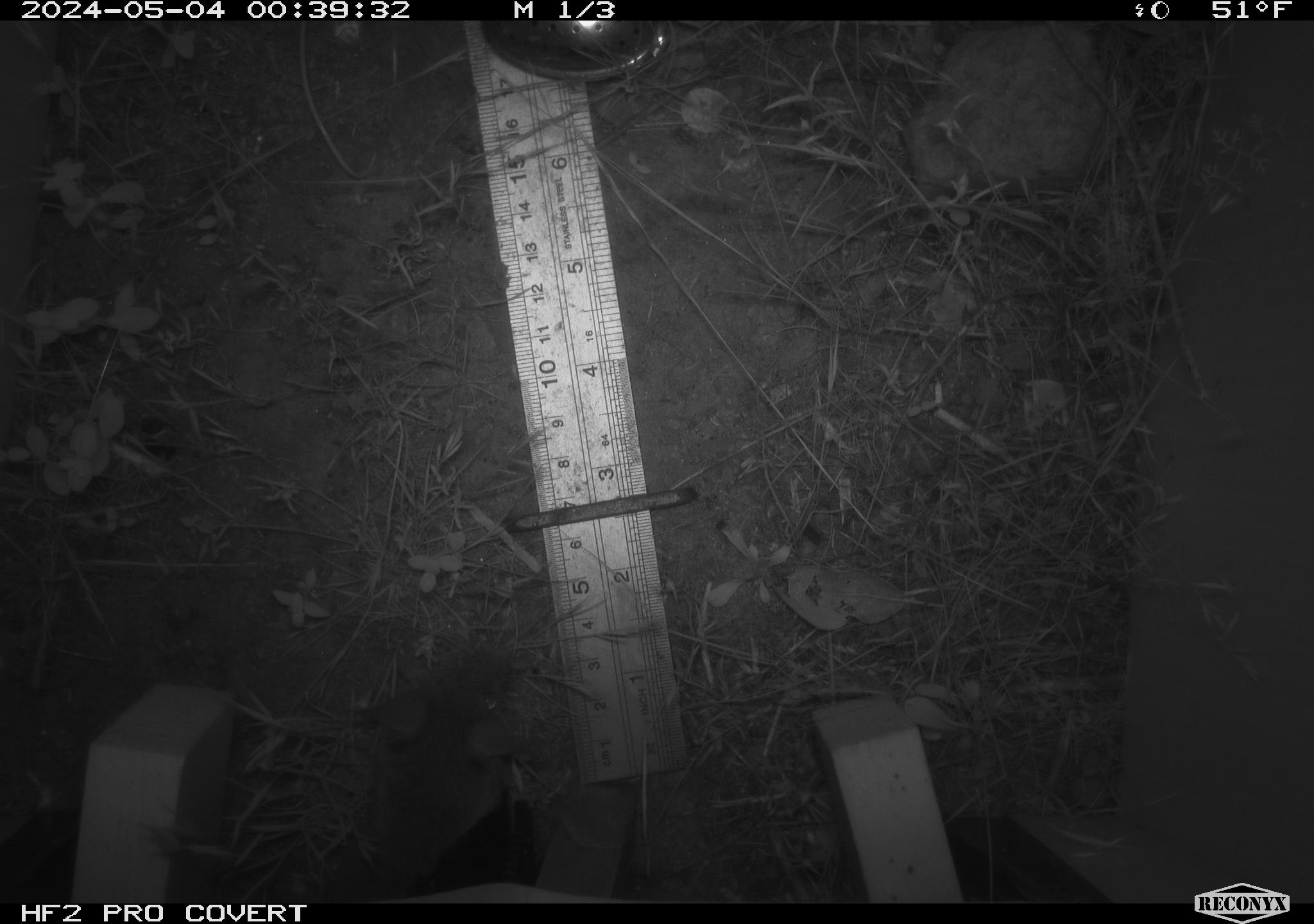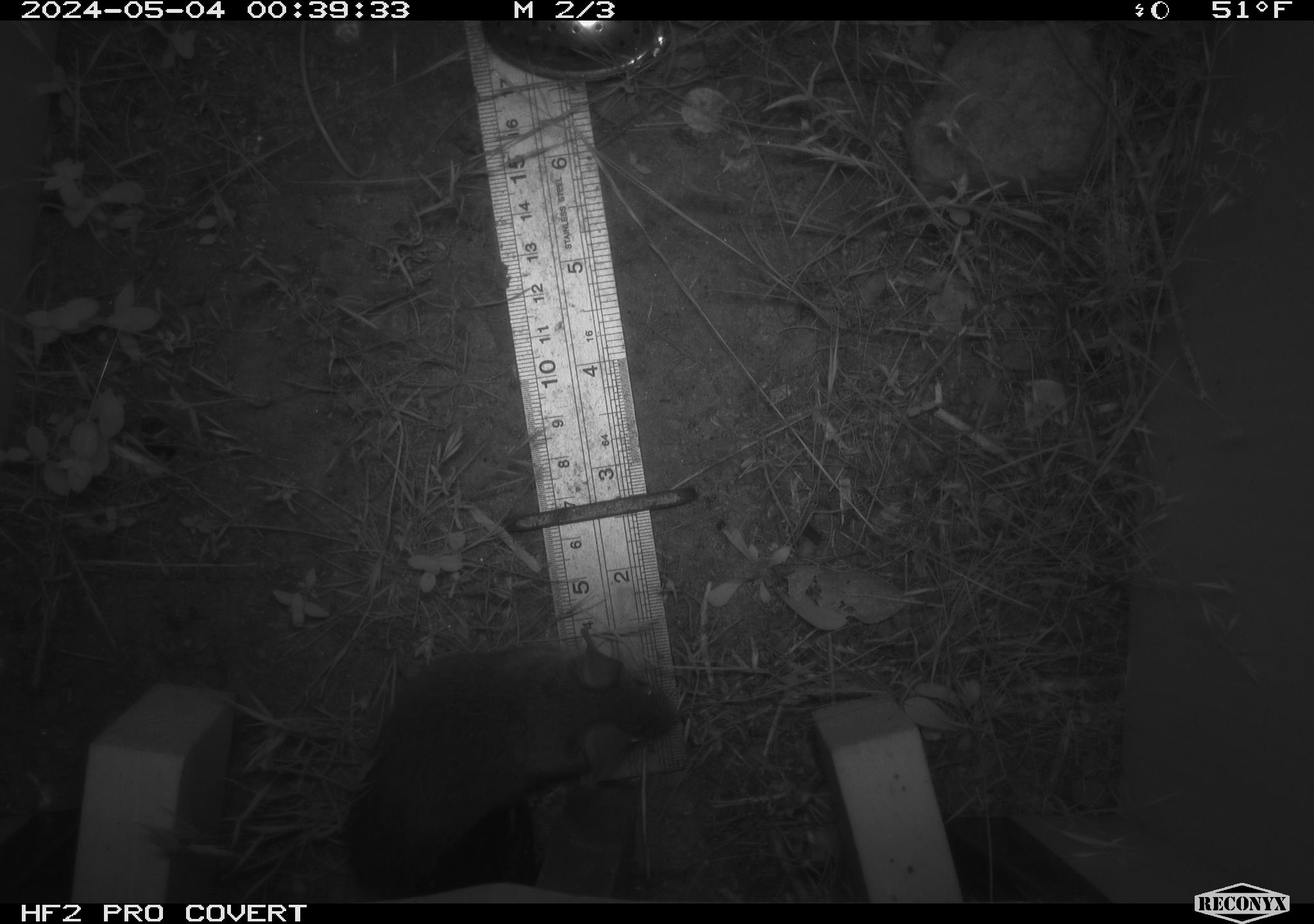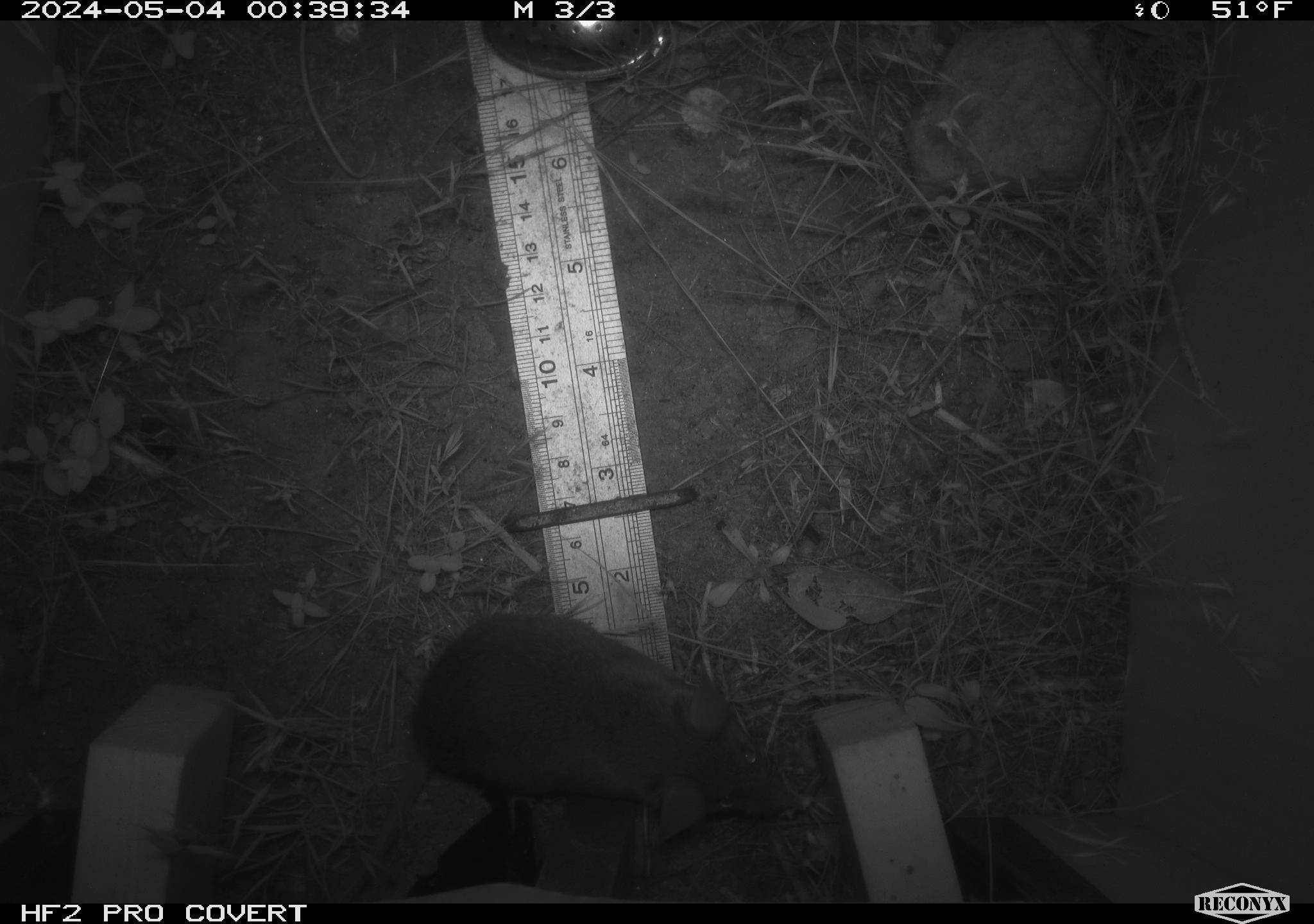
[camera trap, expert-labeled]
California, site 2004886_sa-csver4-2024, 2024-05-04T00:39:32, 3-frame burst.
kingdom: Animalia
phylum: Chordata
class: Mammalia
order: Rodentia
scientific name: Rodentia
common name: mouse species